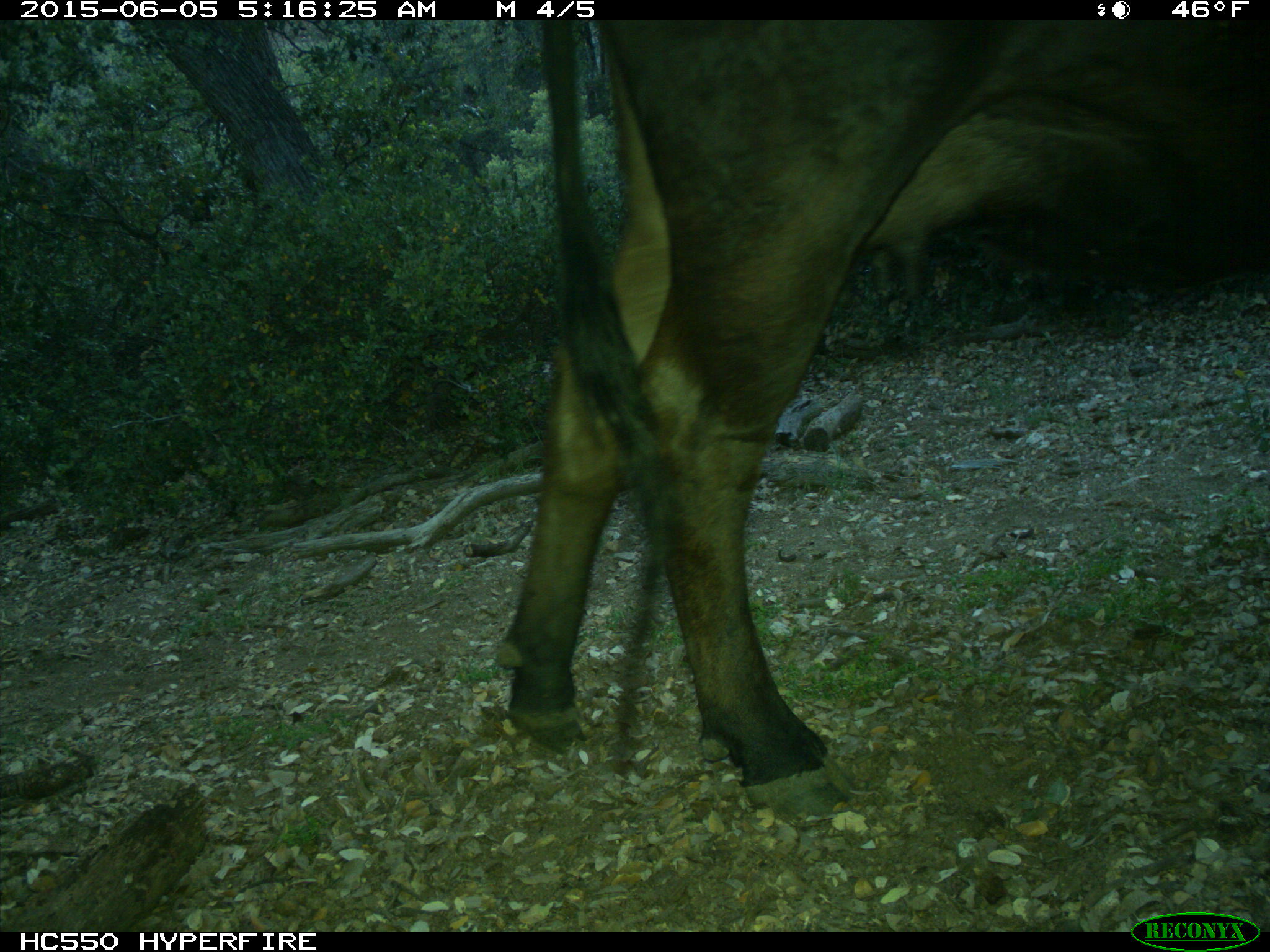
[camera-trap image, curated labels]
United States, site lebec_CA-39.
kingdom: Animalia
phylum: Chordata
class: Mammalia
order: Artiodactyla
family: Bovidae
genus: Bos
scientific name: Bos taurus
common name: domestic cow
Bos taurus (domestic cow).